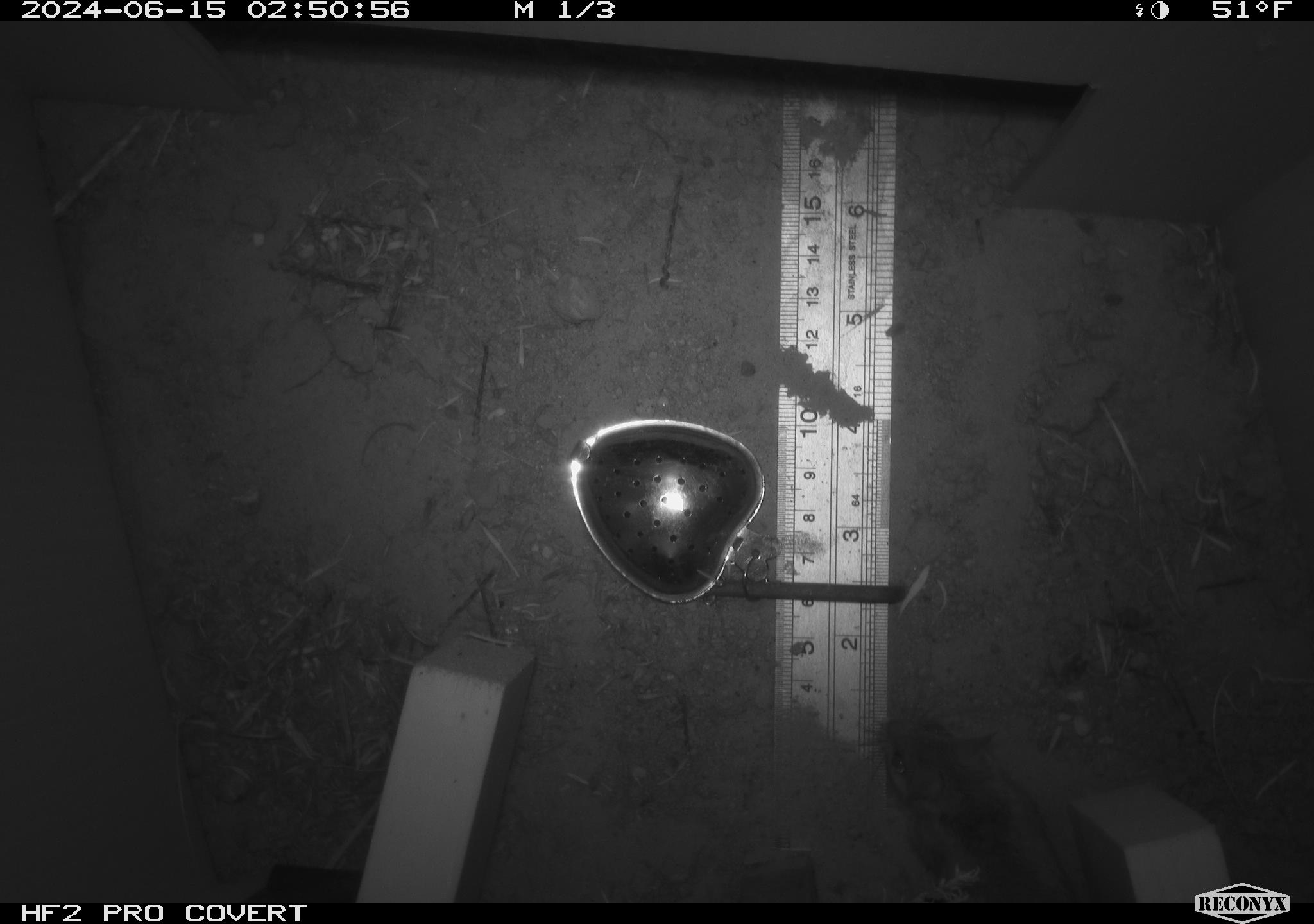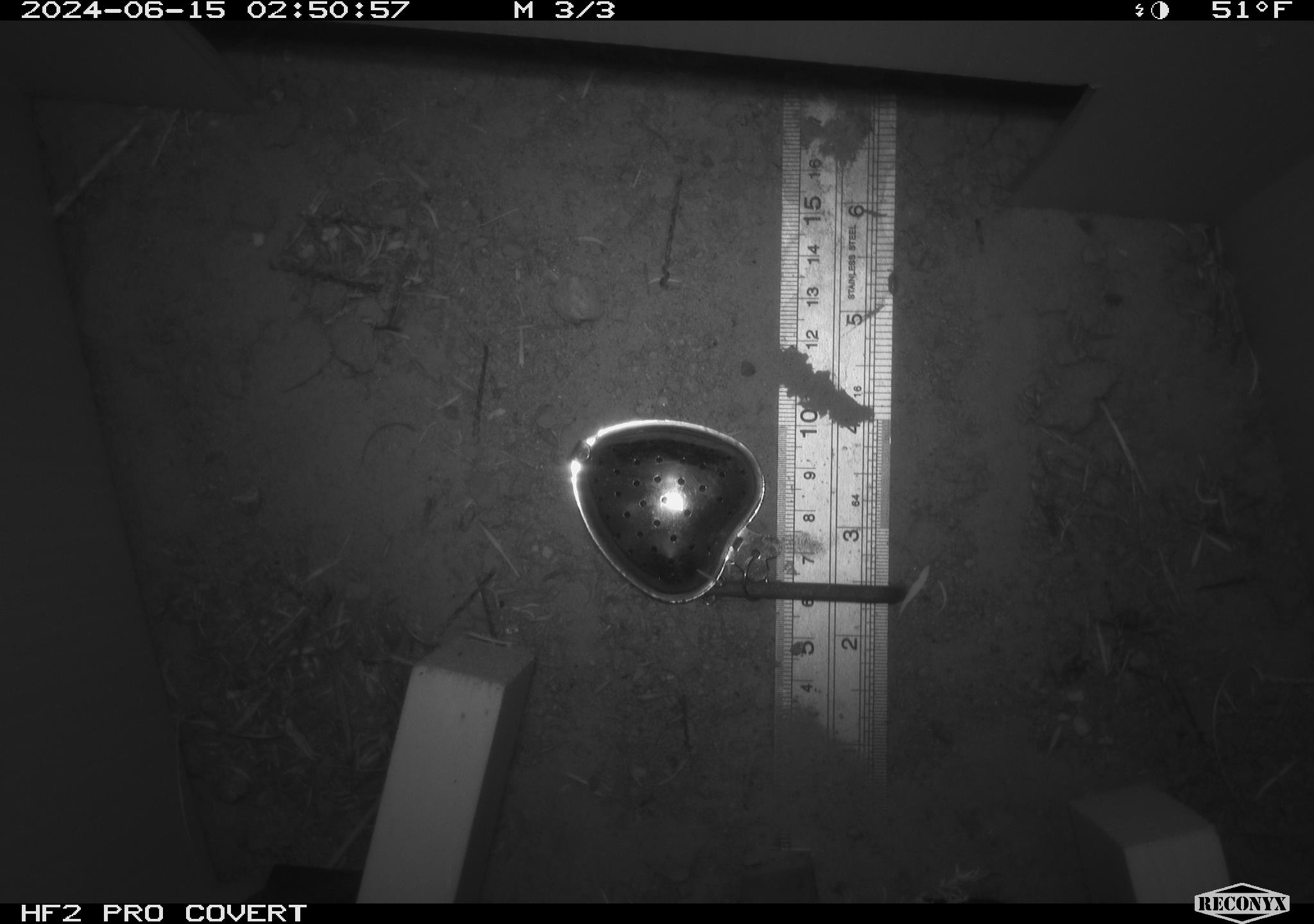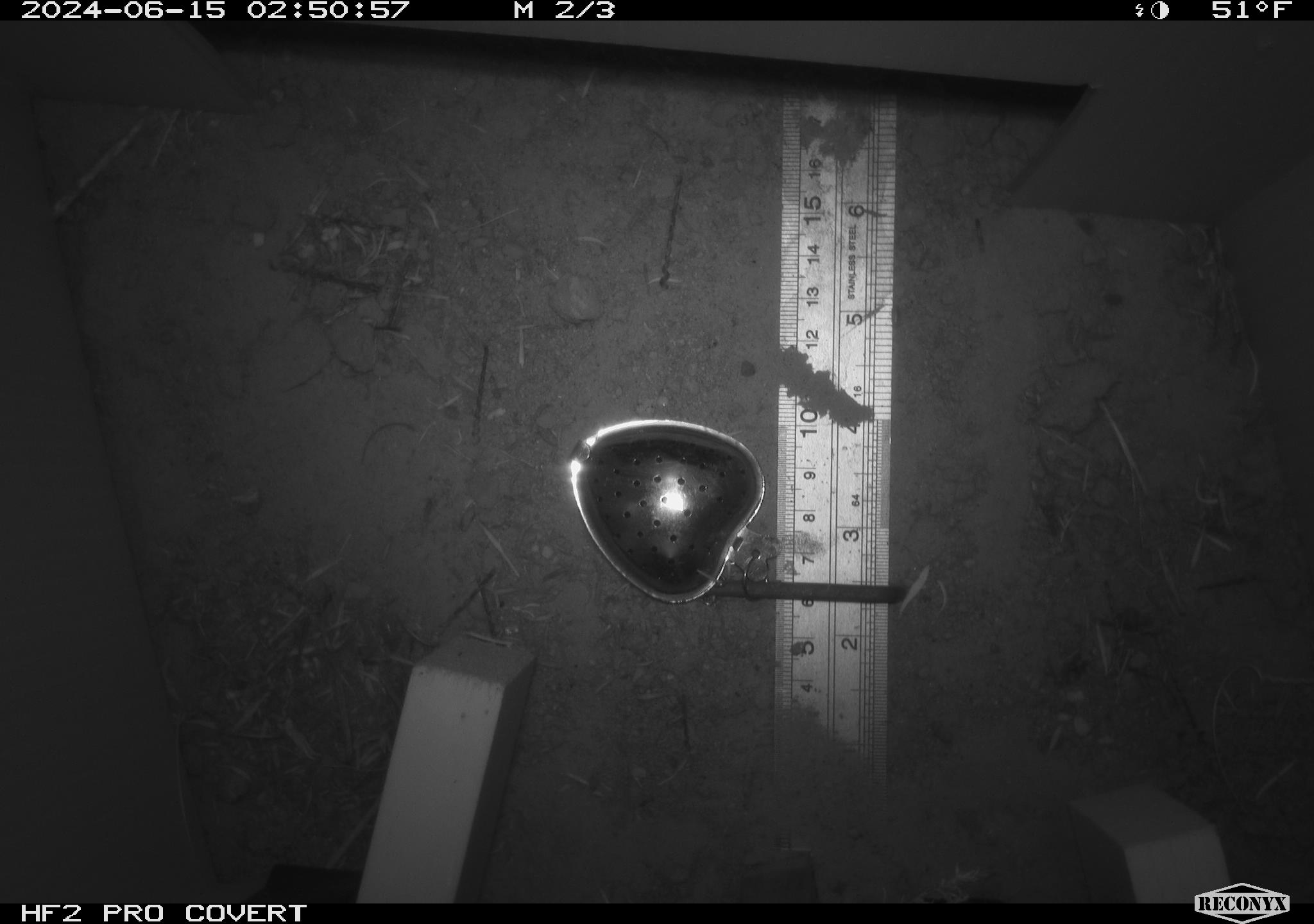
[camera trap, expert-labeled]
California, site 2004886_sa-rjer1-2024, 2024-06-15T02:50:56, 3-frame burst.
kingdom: Animalia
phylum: Chordata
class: Mammalia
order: Rodentia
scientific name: Rodentia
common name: mouse species